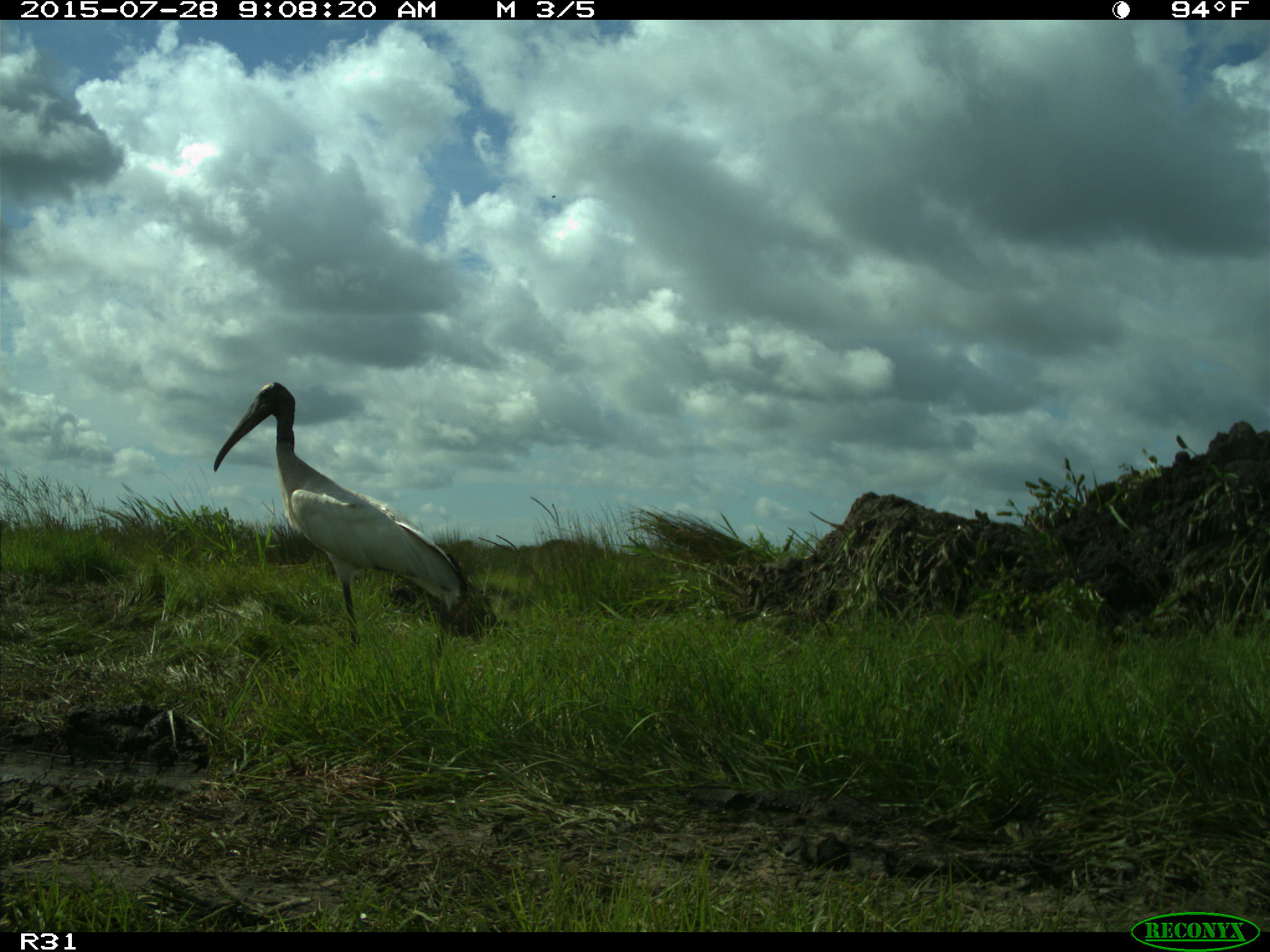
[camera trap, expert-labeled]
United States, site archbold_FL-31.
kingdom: Animalia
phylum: Chordata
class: Aves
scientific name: Aves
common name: birds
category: unidentified bird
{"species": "unidentified bird (birds) (Aves)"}